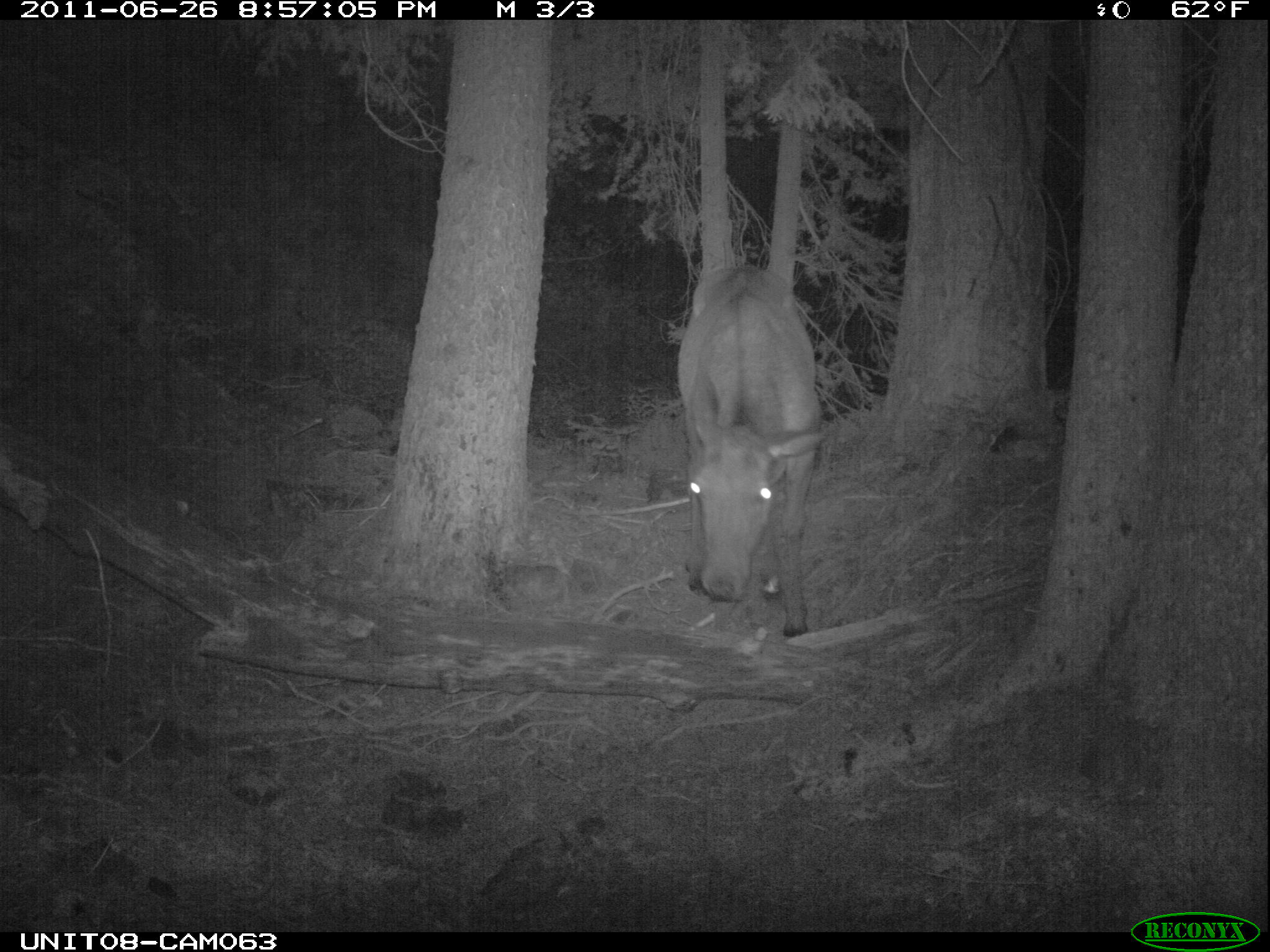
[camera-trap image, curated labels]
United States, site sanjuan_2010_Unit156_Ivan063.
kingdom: Animalia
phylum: Chordata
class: Mammalia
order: Artiodactyla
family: Cervidae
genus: Cervus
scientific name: Cervus elaphus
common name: red deer